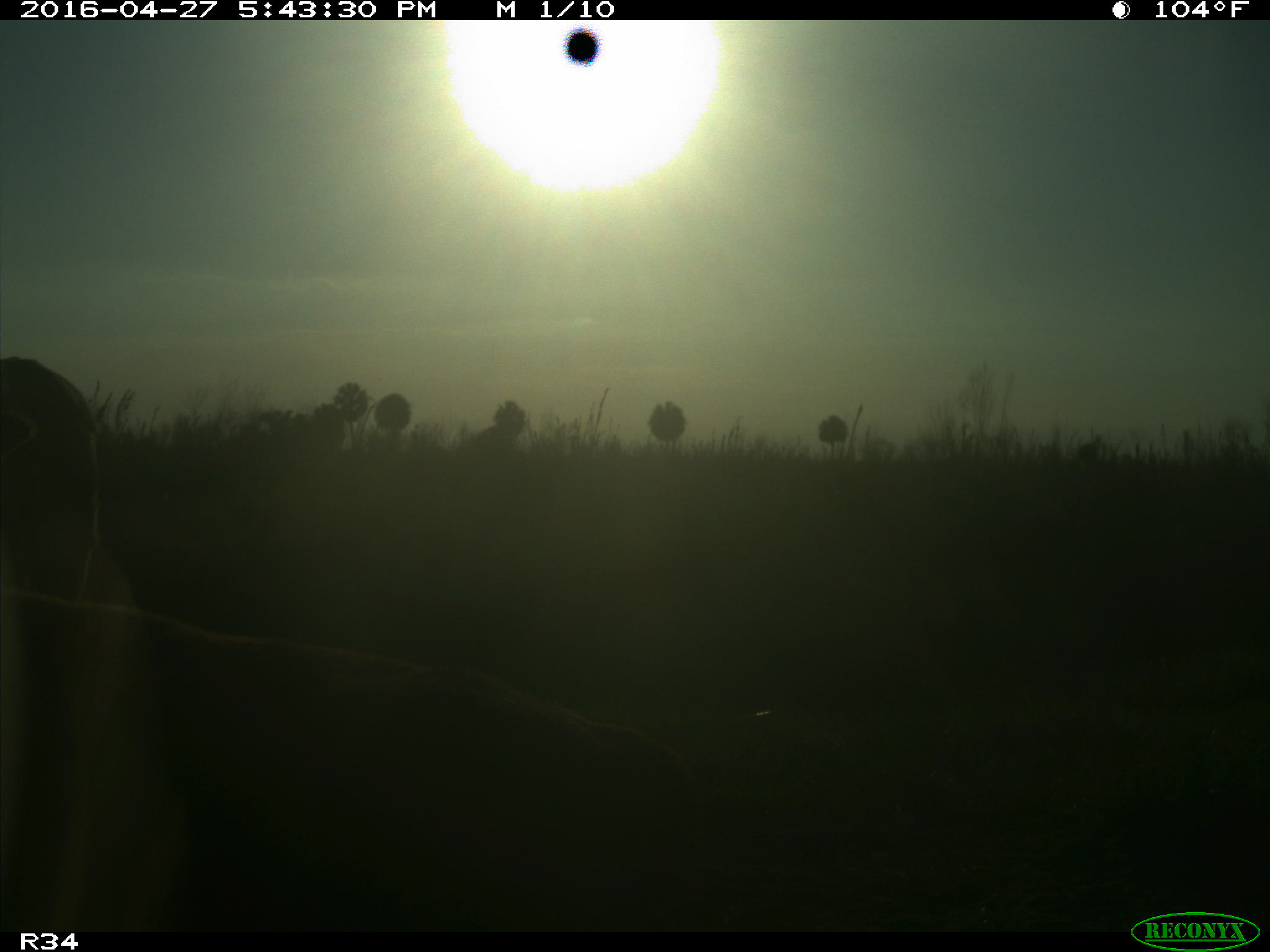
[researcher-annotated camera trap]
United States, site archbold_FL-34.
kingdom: Animalia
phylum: Chordata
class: Mammalia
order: Artiodactyla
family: Bovidae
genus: Bos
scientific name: Bos taurus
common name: domestic cow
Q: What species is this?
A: Bos taurus (domestic cow).